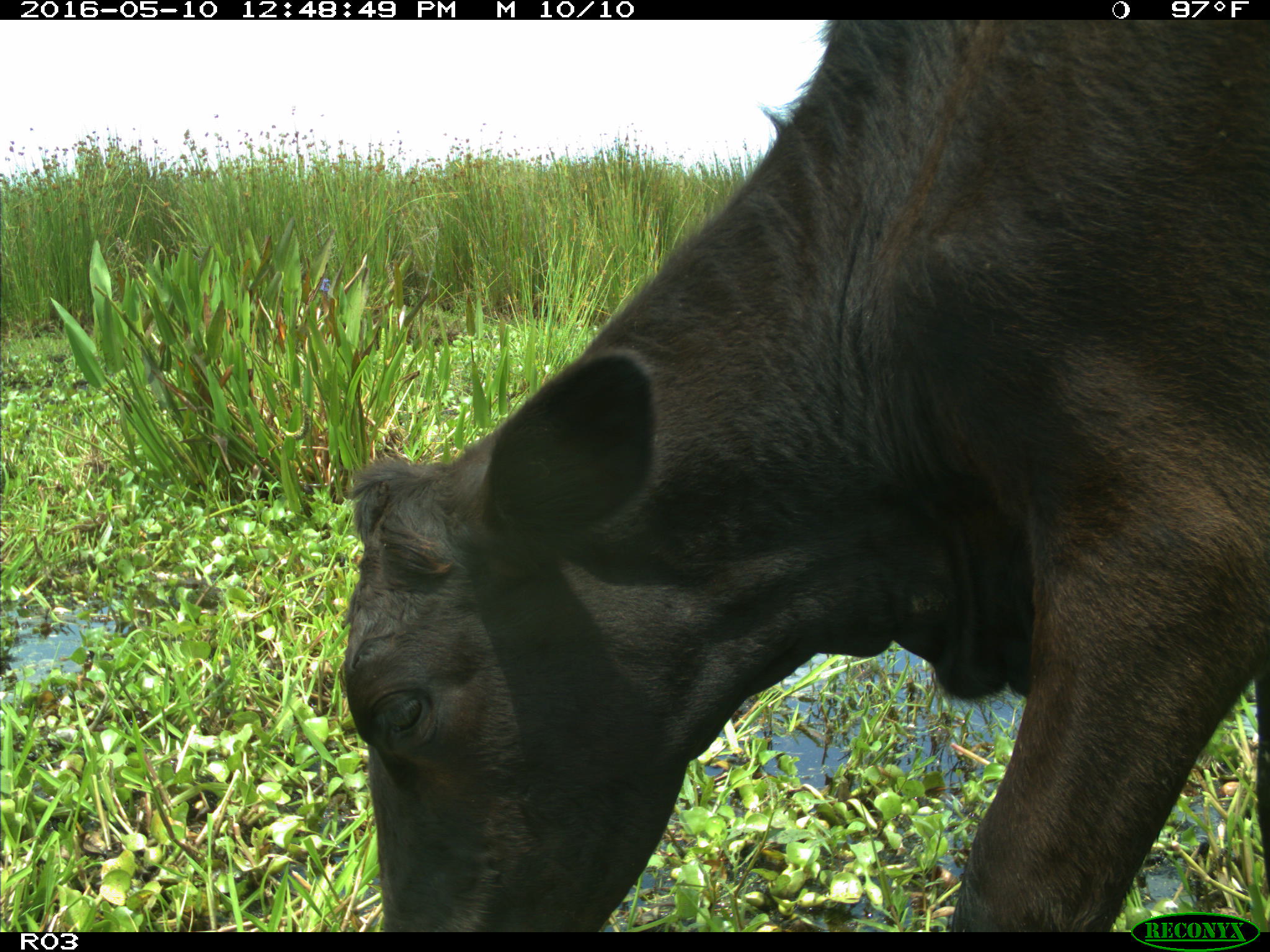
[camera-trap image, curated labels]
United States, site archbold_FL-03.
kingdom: Animalia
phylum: Chordata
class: Mammalia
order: Artiodactyla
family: Bovidae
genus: Bos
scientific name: Bos taurus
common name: domestic cow